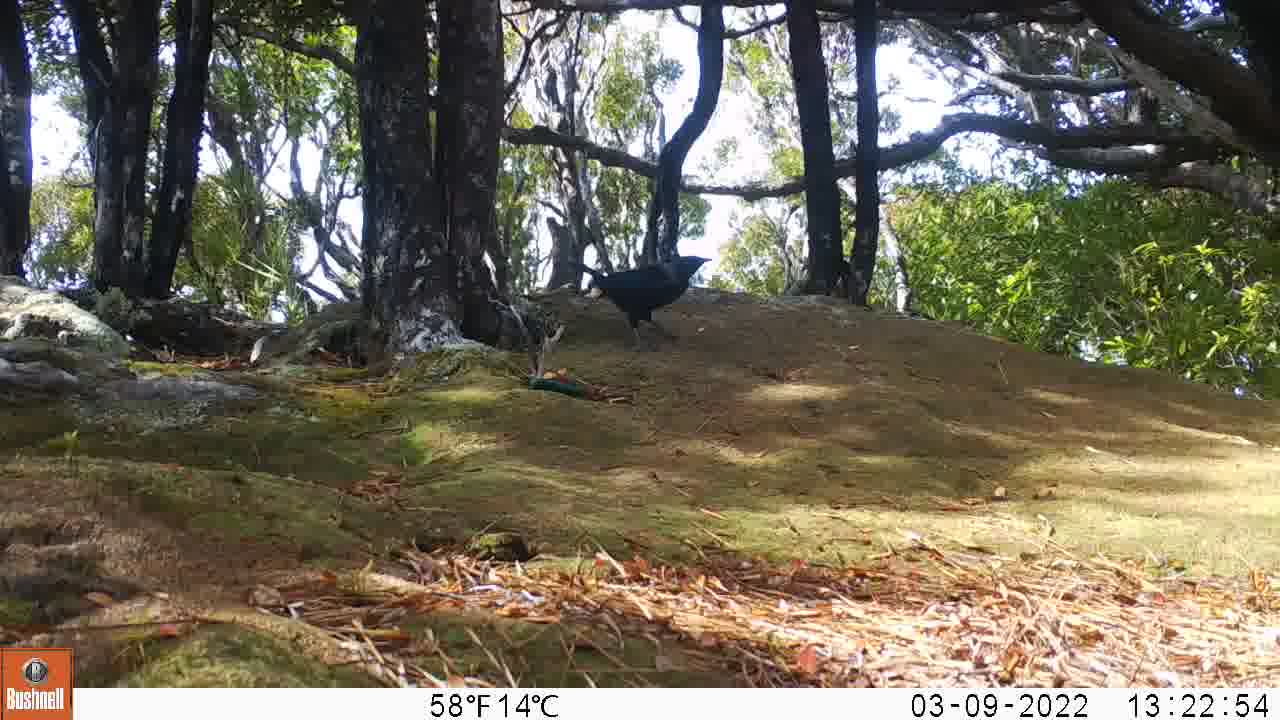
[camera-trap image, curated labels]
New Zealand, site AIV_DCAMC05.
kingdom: Animalia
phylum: Chordata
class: Aves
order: Passeriformes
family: Meliphagidae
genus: Prosthemadera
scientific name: Prosthemadera novaeseelandiae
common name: tui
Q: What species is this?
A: Tui (Prosthemadera novaeseelandiae).